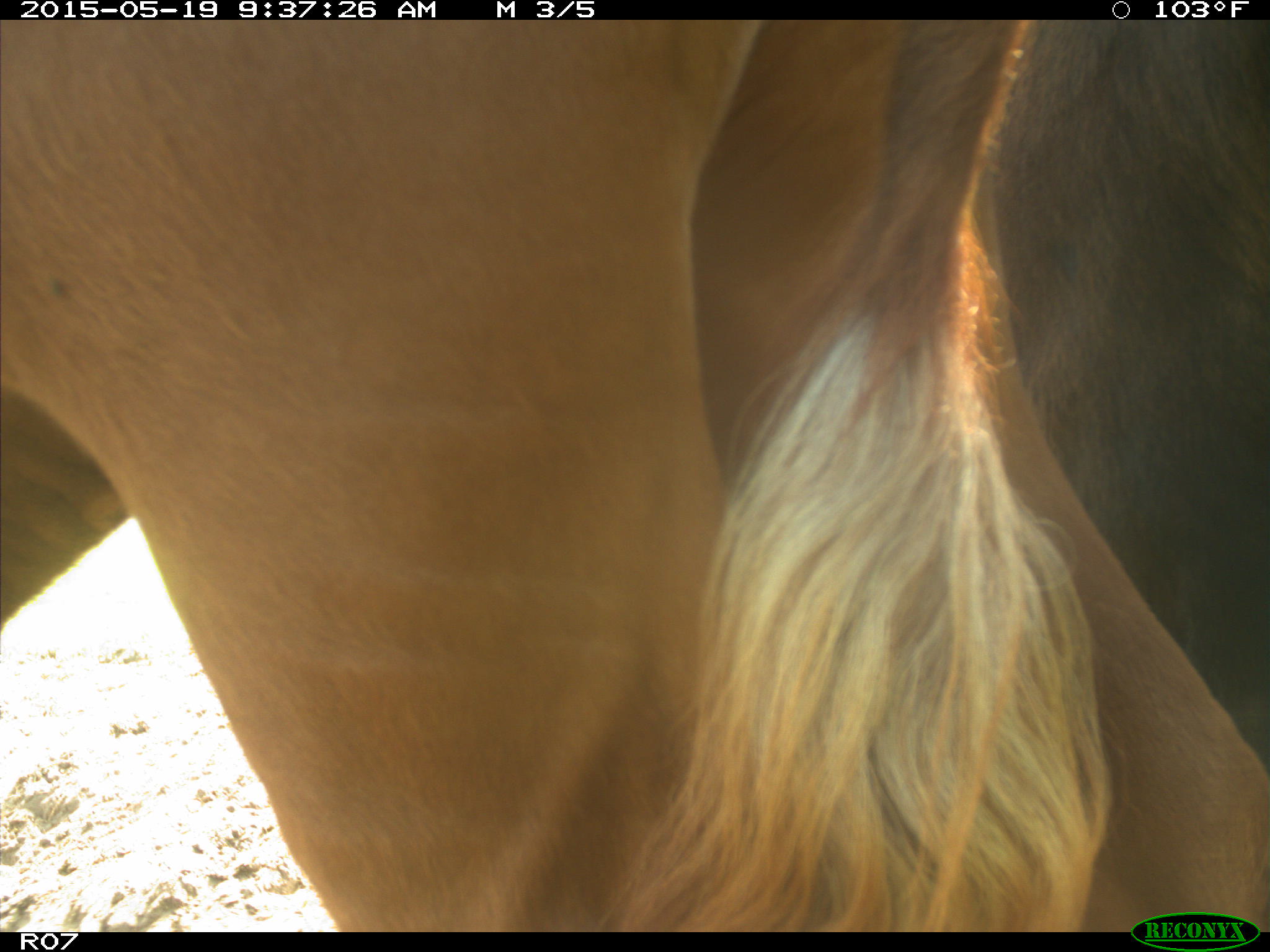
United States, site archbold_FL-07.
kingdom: Animalia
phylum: Chordata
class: Mammalia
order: Artiodactyla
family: Bovidae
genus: Bos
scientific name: Bos taurus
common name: domestic cow